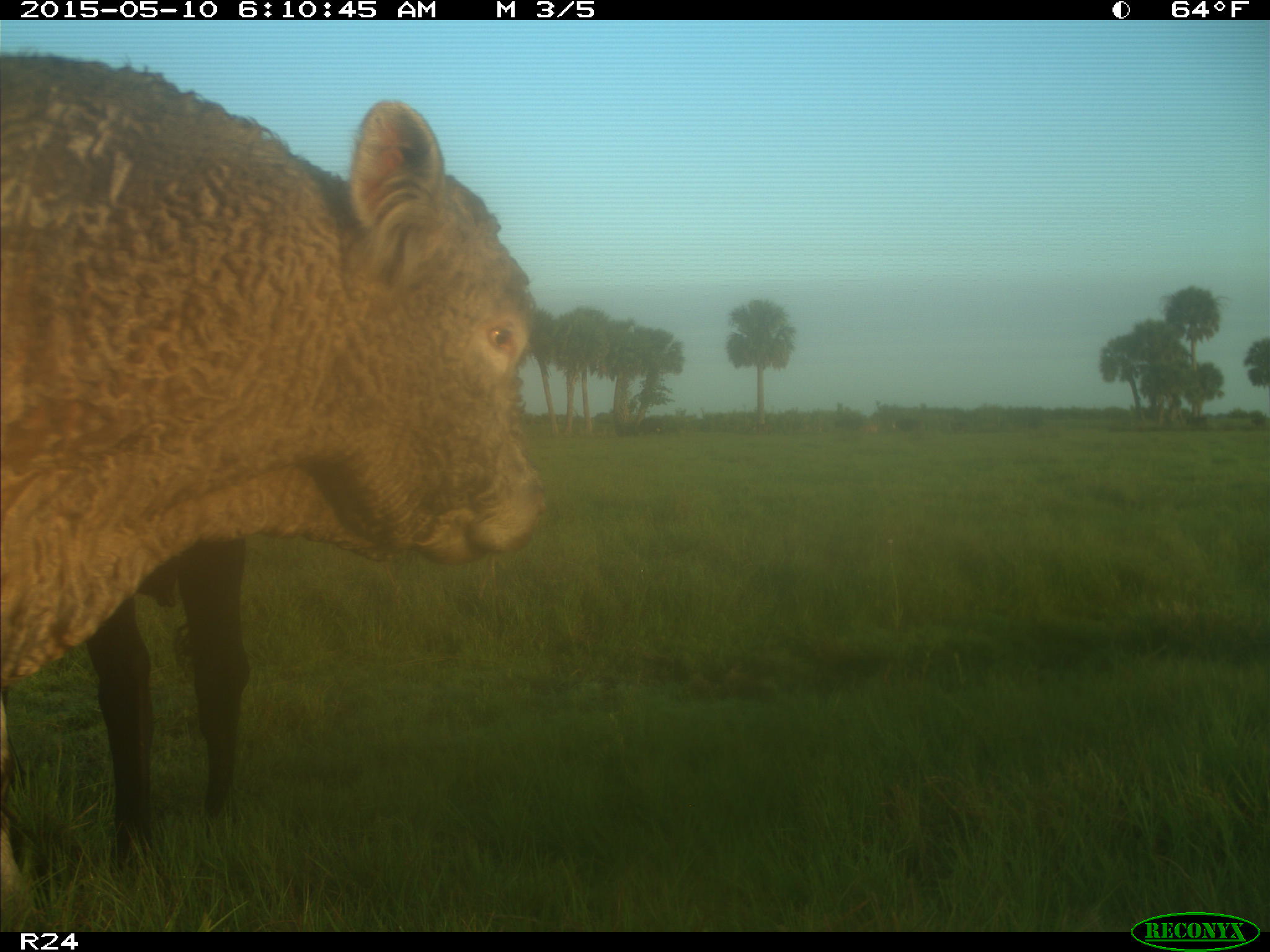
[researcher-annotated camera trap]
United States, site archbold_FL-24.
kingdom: Animalia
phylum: Chordata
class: Mammalia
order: Artiodactyla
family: Bovidae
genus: Bos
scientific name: Bos taurus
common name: domestic cow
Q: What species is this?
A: Bos taurus (domestic cow).